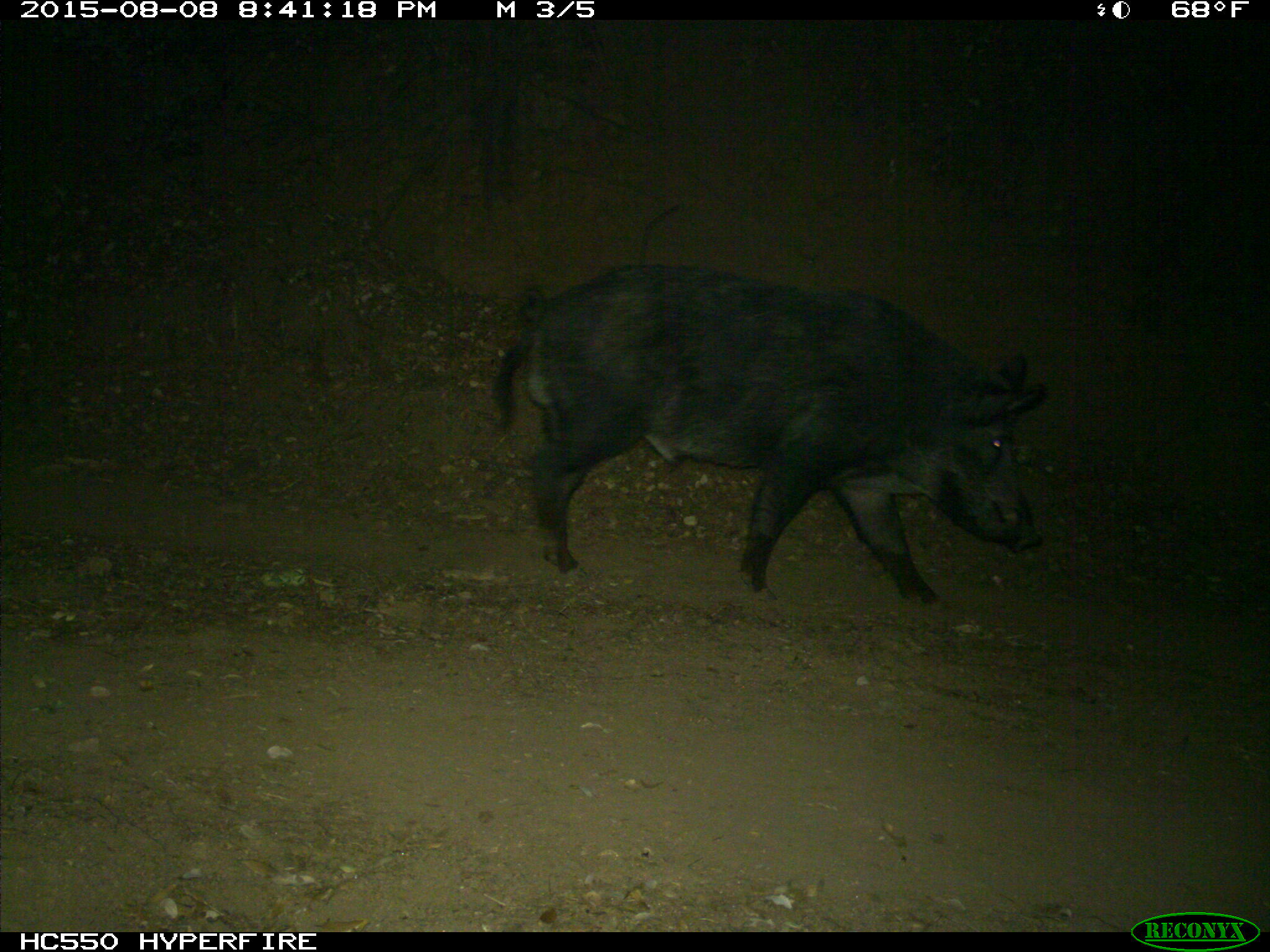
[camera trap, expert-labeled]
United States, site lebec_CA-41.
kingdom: Animalia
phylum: Chordata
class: Mammalia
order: Artiodactyla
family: Suidae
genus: Sus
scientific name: Sus scrofa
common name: wild boar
Sus scrofa (wild boar).